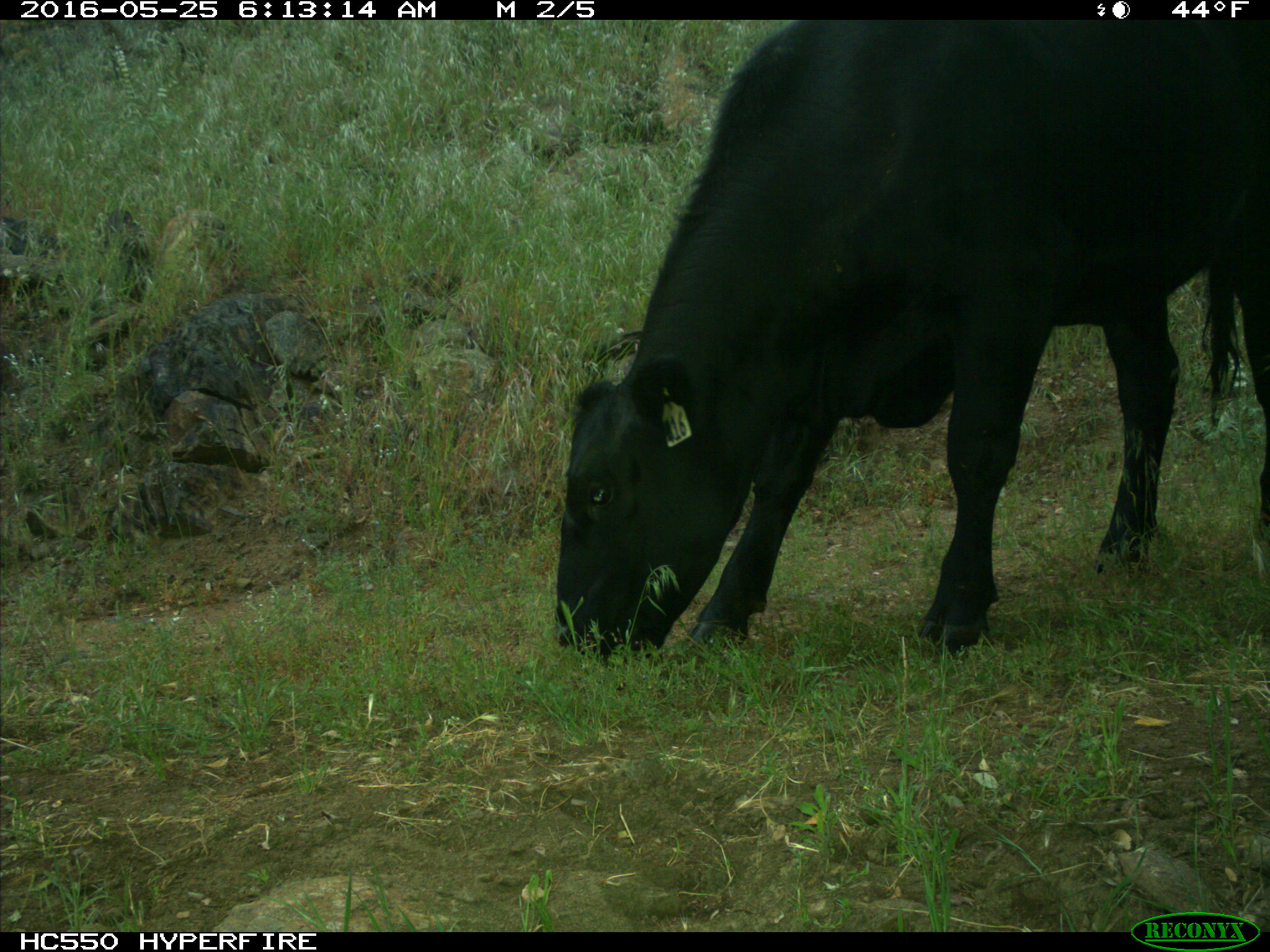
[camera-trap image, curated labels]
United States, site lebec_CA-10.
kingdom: Animalia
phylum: Chordata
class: Mammalia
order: Artiodactyla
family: Bovidae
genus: Bos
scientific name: Bos taurus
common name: domestic cow